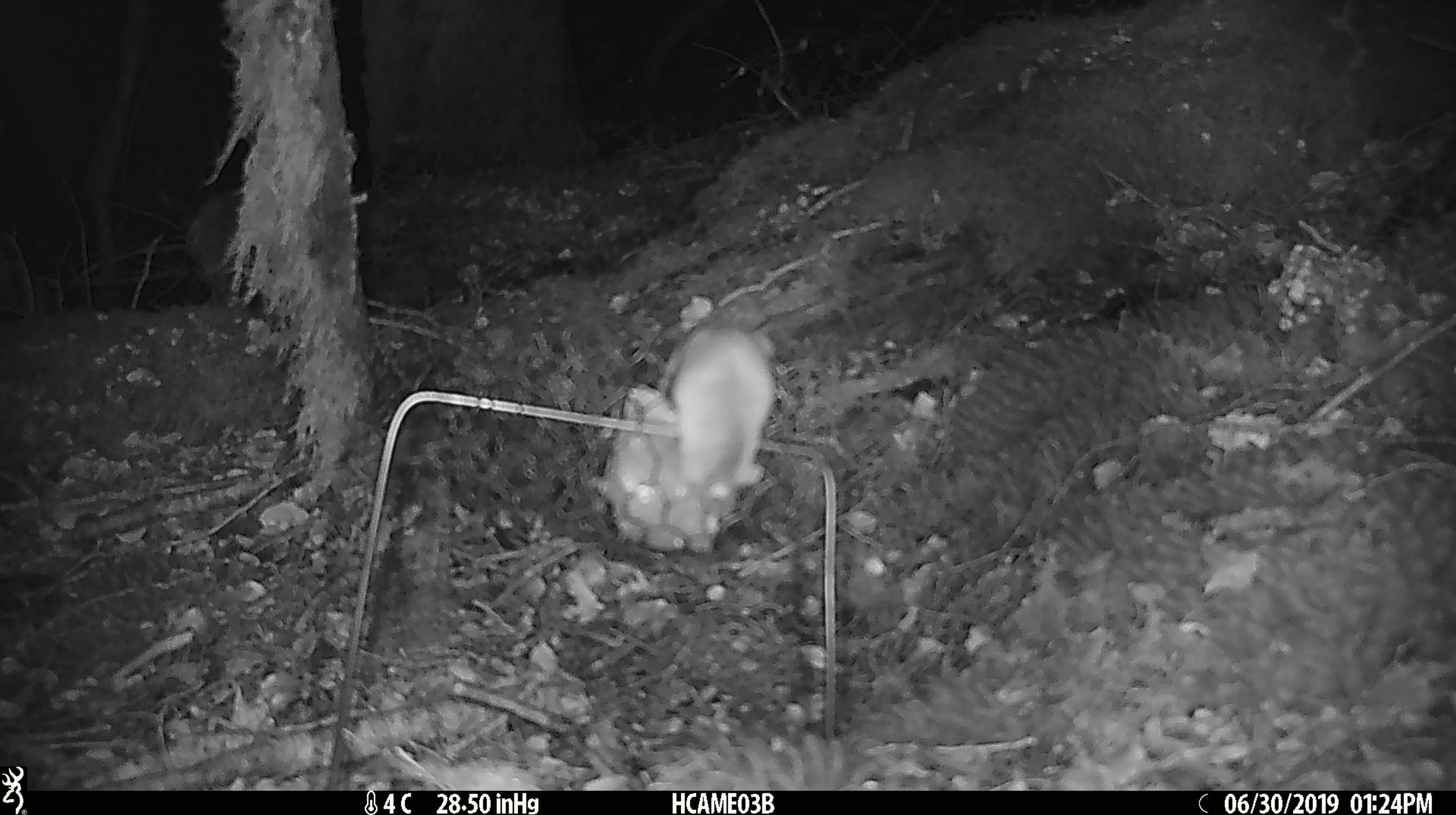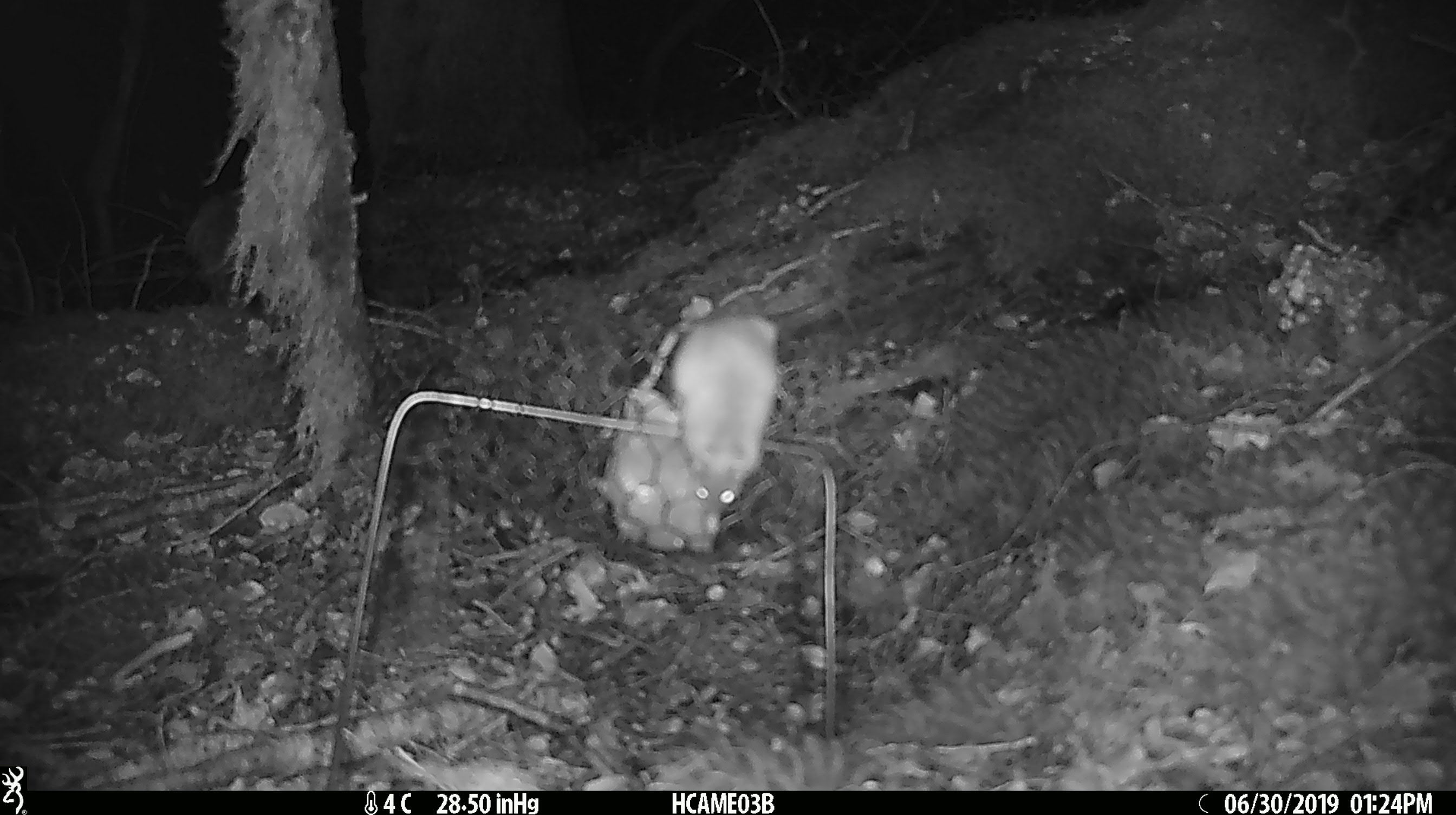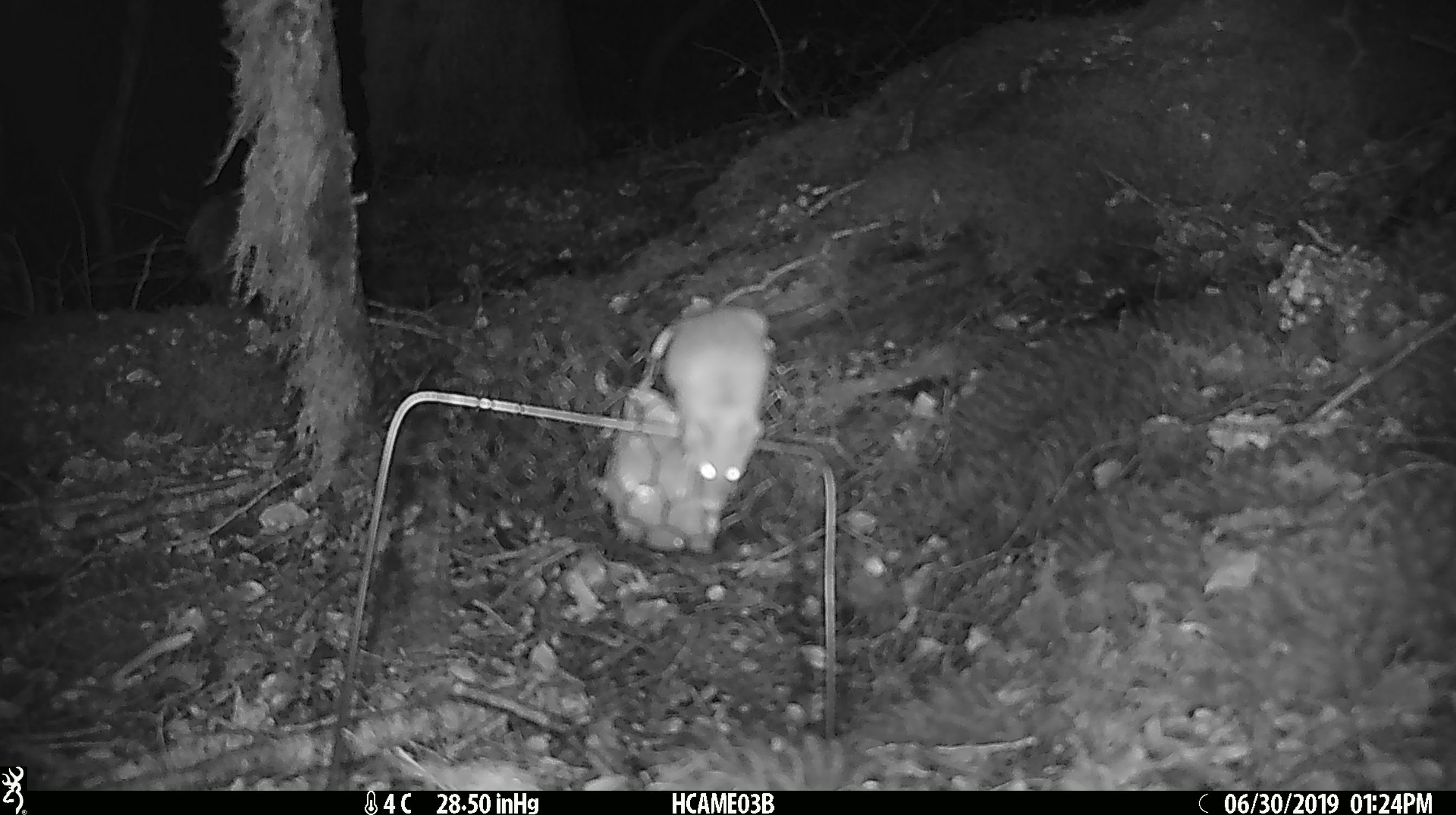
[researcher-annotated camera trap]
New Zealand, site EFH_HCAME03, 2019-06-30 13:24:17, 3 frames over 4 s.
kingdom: Animalia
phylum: Chordata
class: Mammalia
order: Rodentia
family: Muridae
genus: Mus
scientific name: Mus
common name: mouse